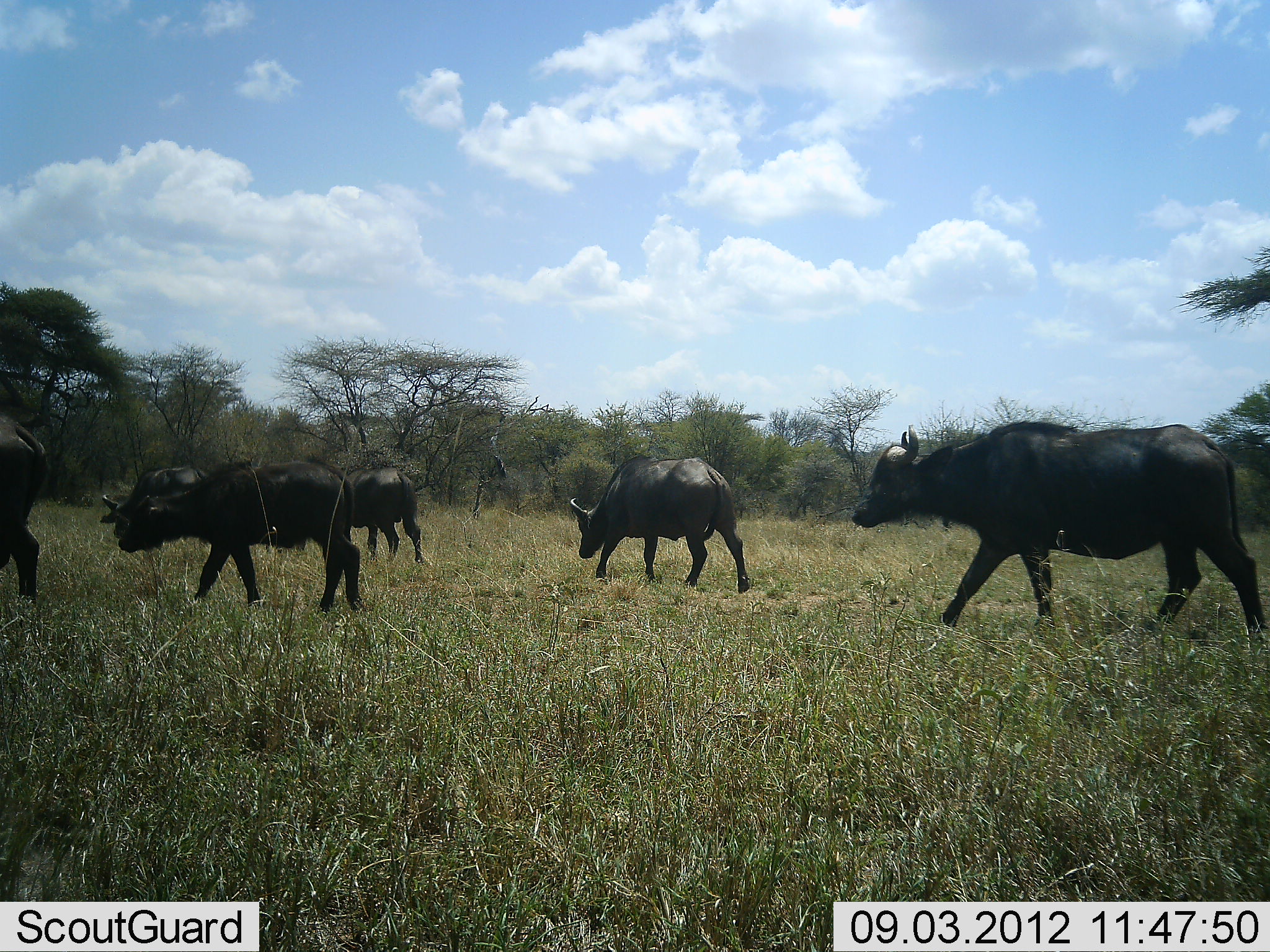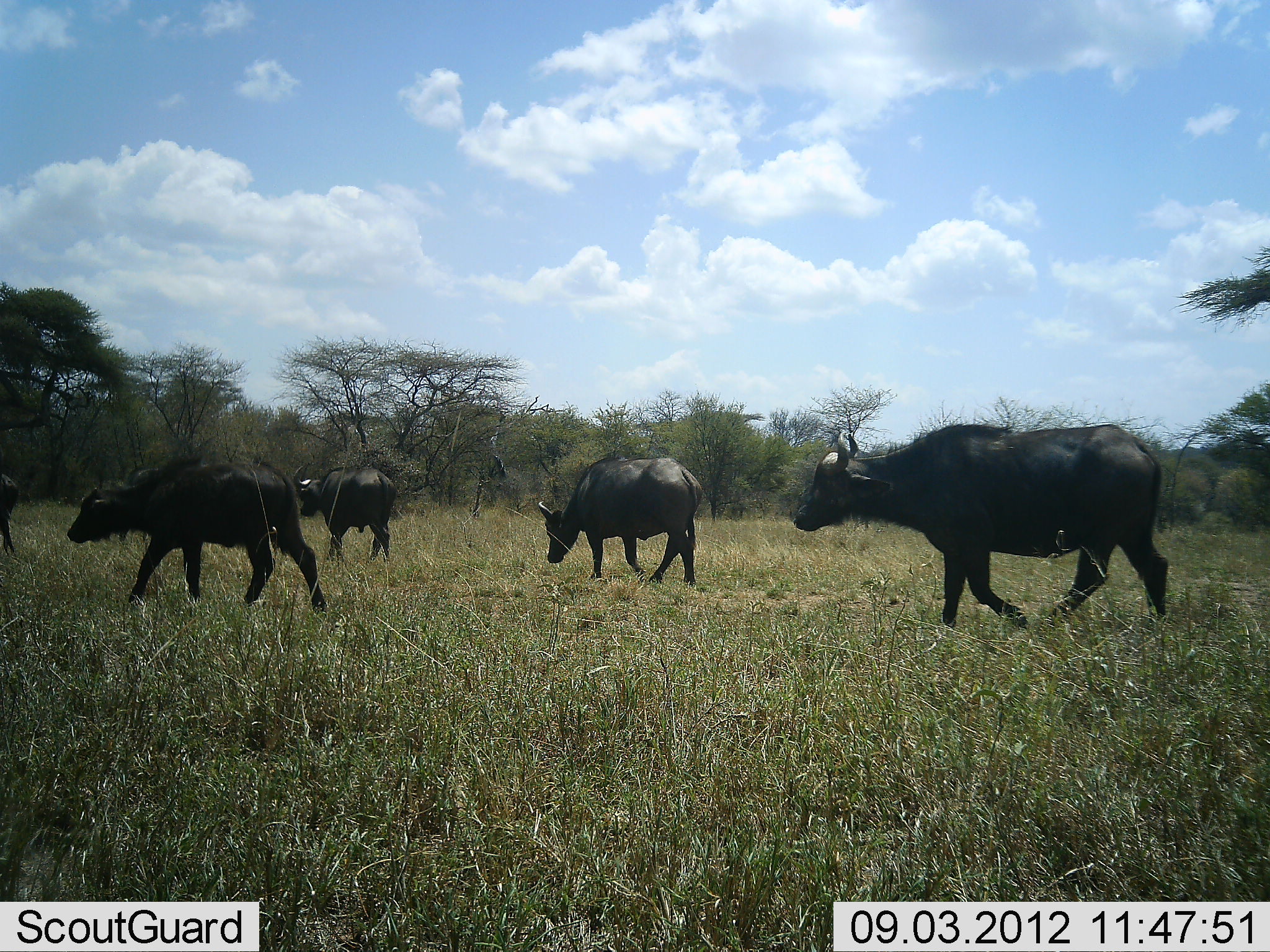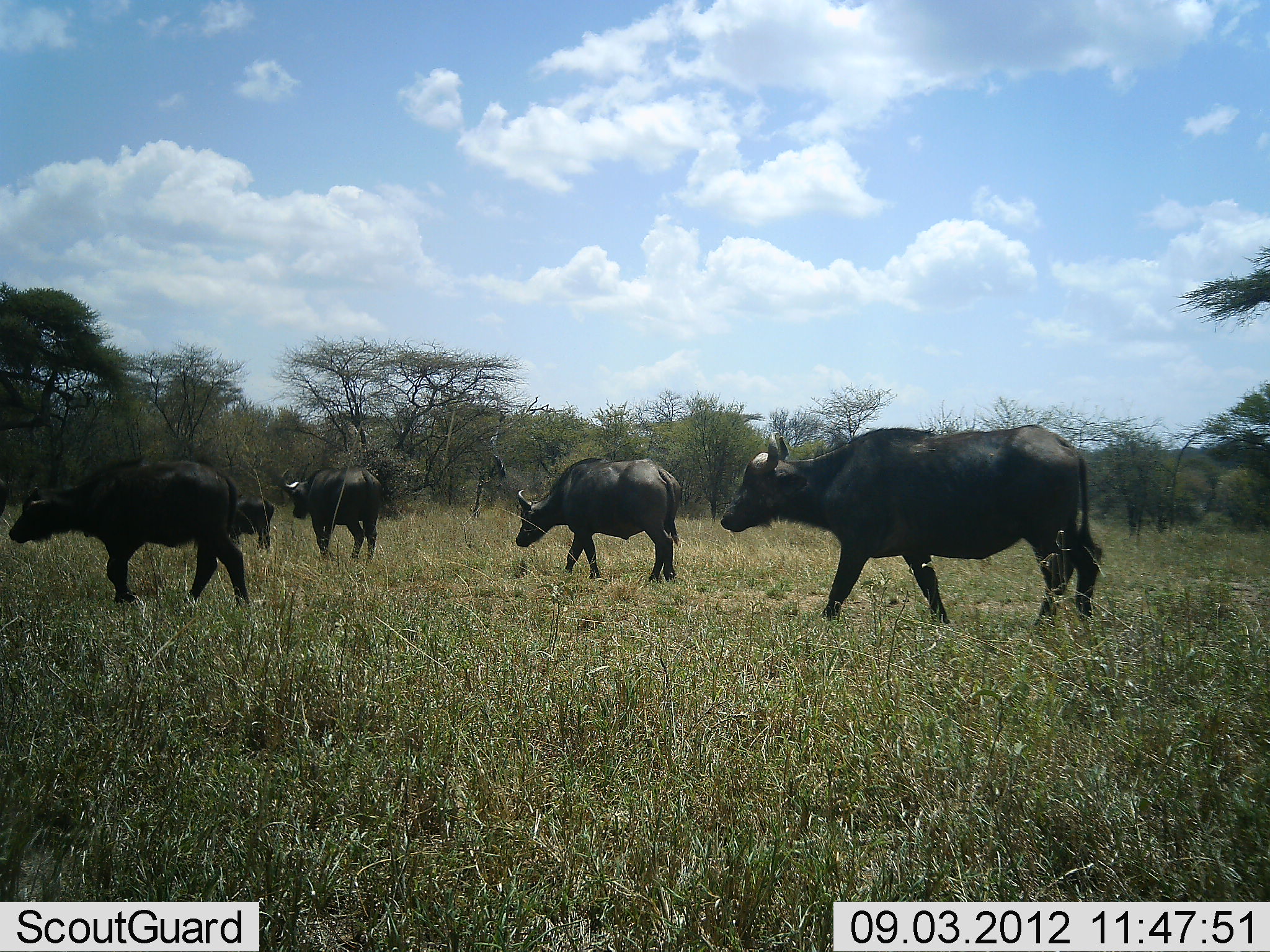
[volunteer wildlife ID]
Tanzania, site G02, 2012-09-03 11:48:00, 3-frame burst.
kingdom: Animalia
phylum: Chordata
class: Mammalia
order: Artiodactyla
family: Bovidae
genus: Syncerus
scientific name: Syncerus caffer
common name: cape buffalo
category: buffalo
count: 5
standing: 0%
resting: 0%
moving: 100%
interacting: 0%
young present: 0%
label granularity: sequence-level